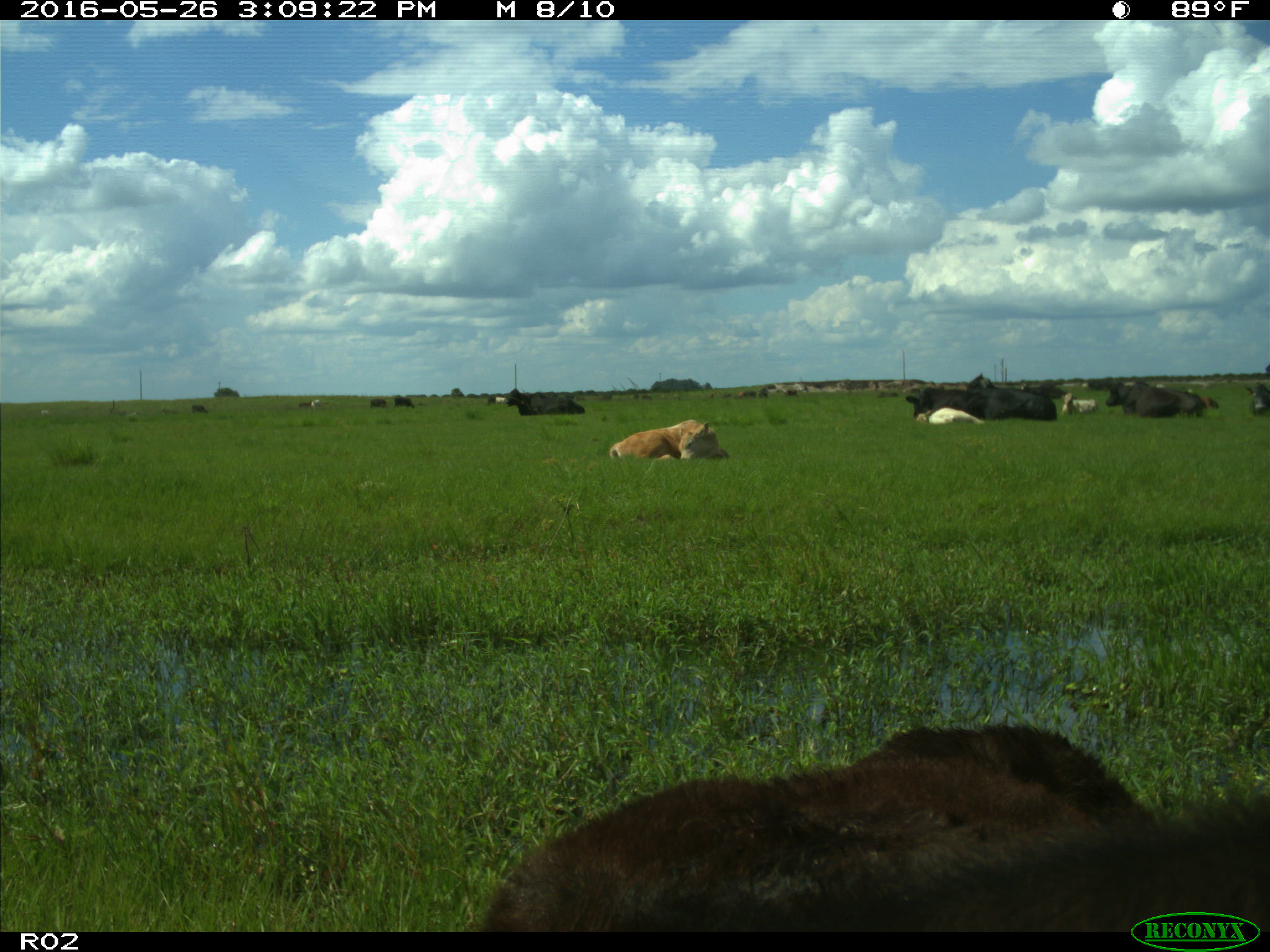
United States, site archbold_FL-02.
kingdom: Animalia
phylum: Chordata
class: Mammalia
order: Artiodactyla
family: Bovidae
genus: Bos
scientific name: Bos taurus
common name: domestic cow